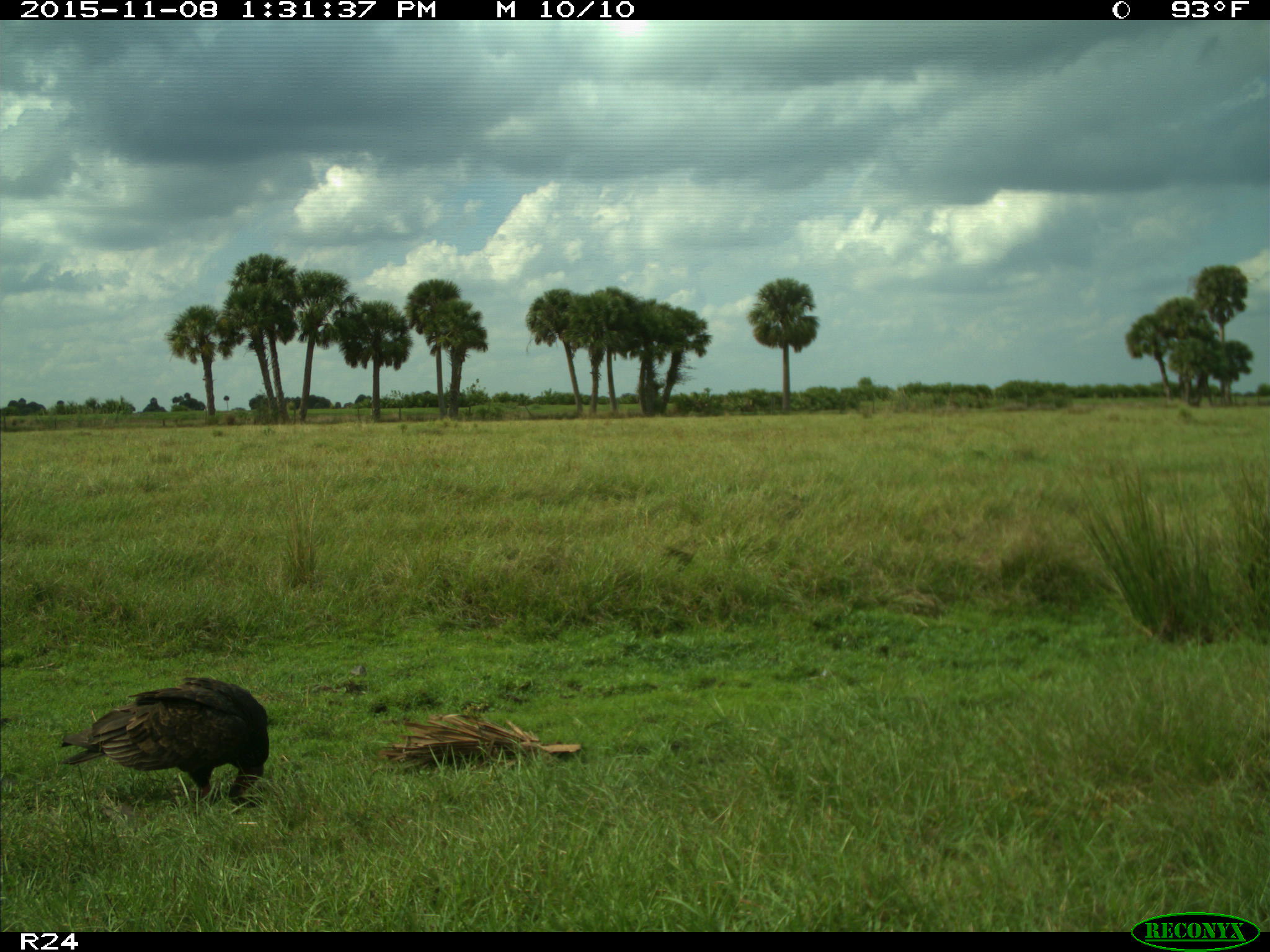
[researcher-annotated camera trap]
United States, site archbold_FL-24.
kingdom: Animalia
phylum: Chordata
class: Aves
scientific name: Aves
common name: birds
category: unidentified bird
Unidentified bird (birds) (Aves).